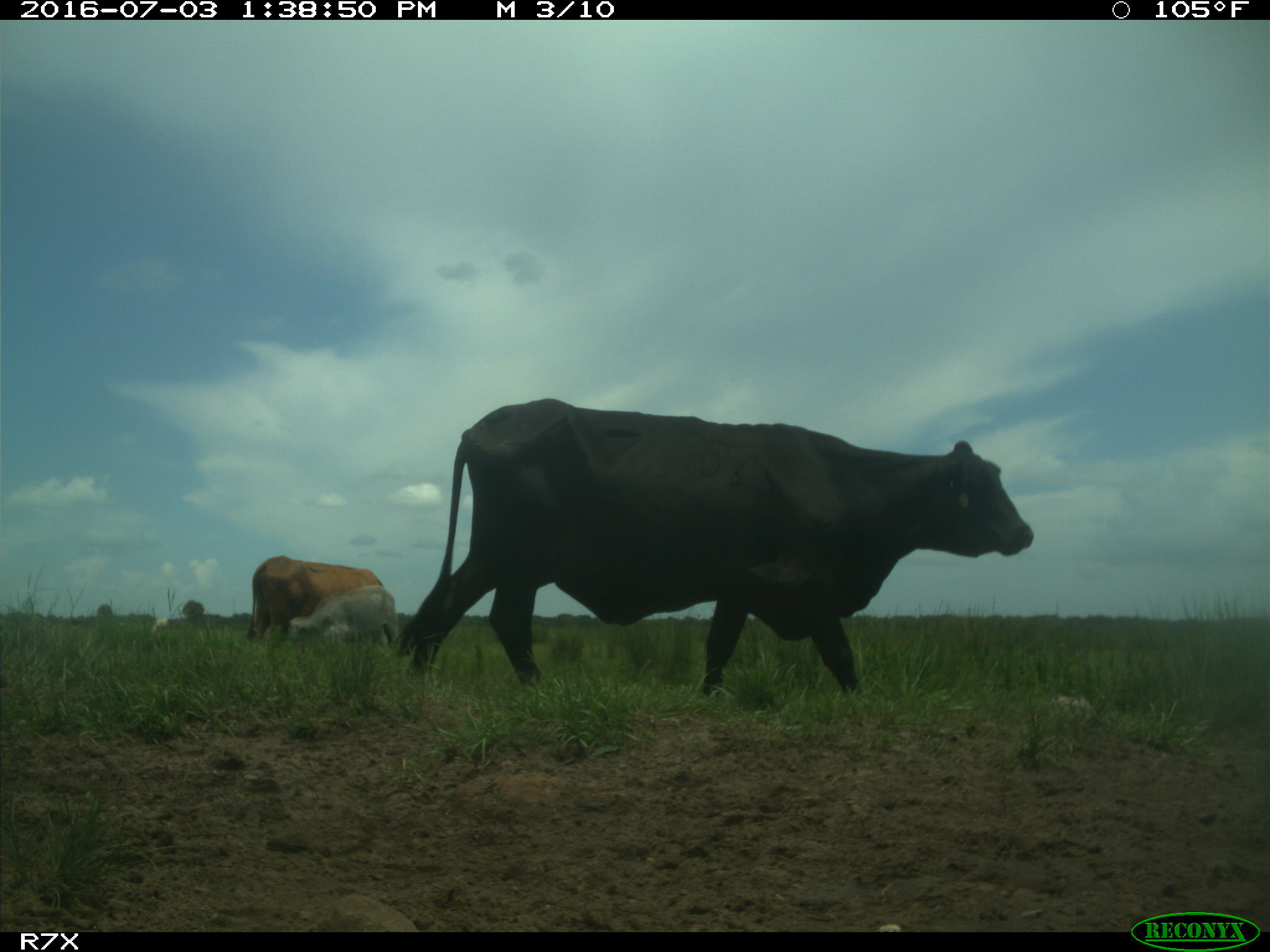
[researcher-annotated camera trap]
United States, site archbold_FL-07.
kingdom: Animalia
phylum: Chordata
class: Mammalia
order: Artiodactyla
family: Bovidae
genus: Bos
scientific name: Bos taurus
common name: domestic cow